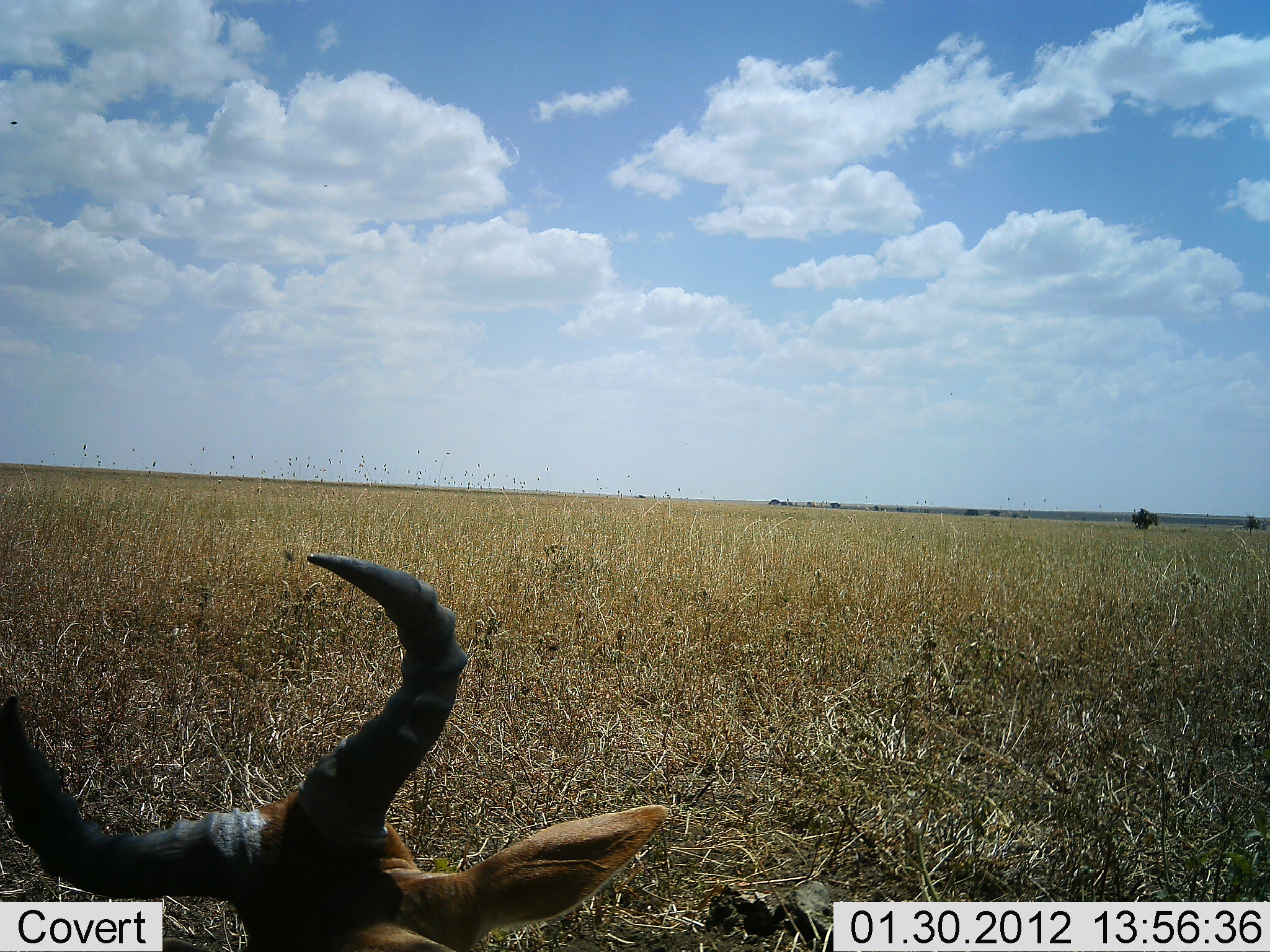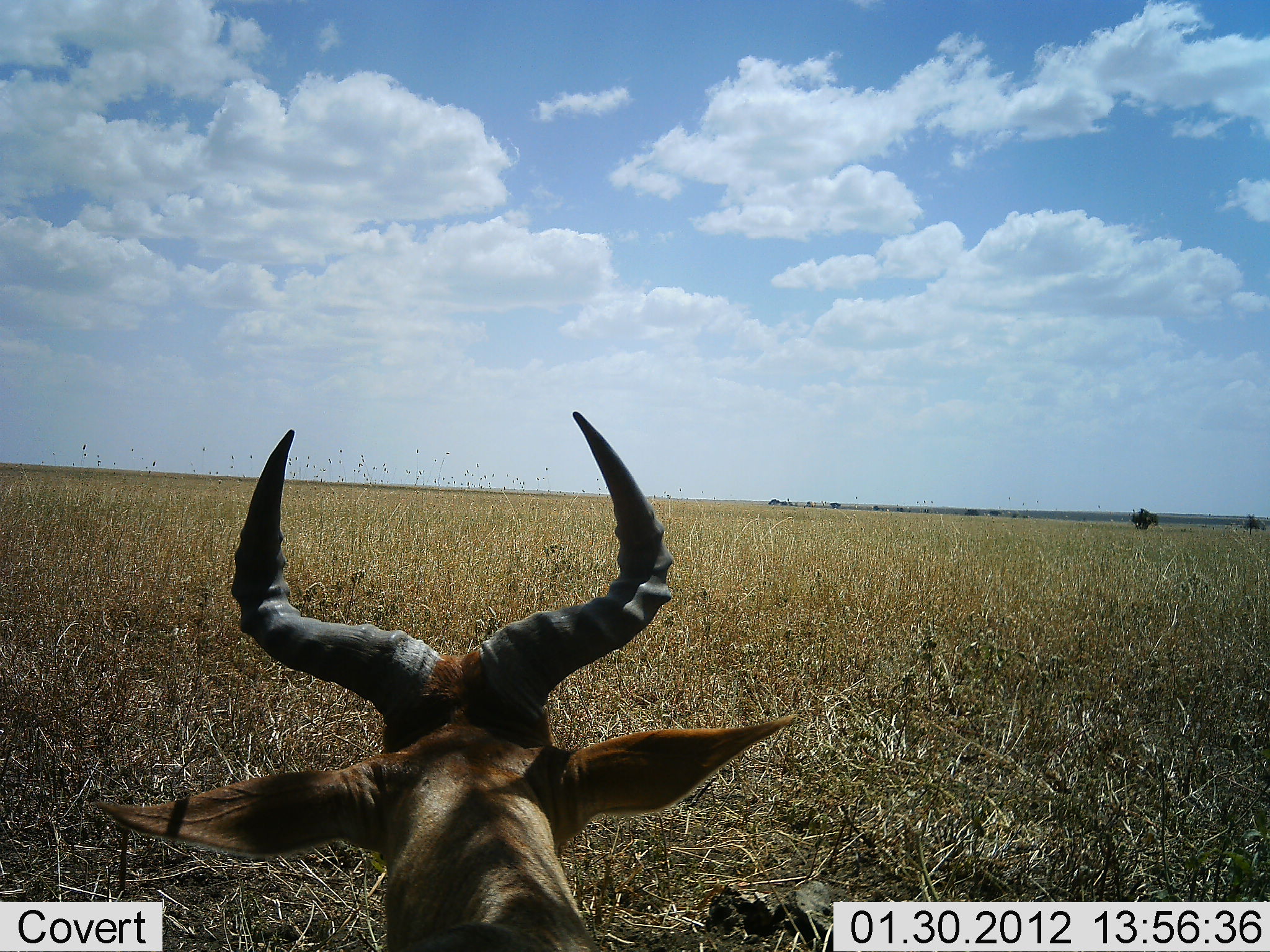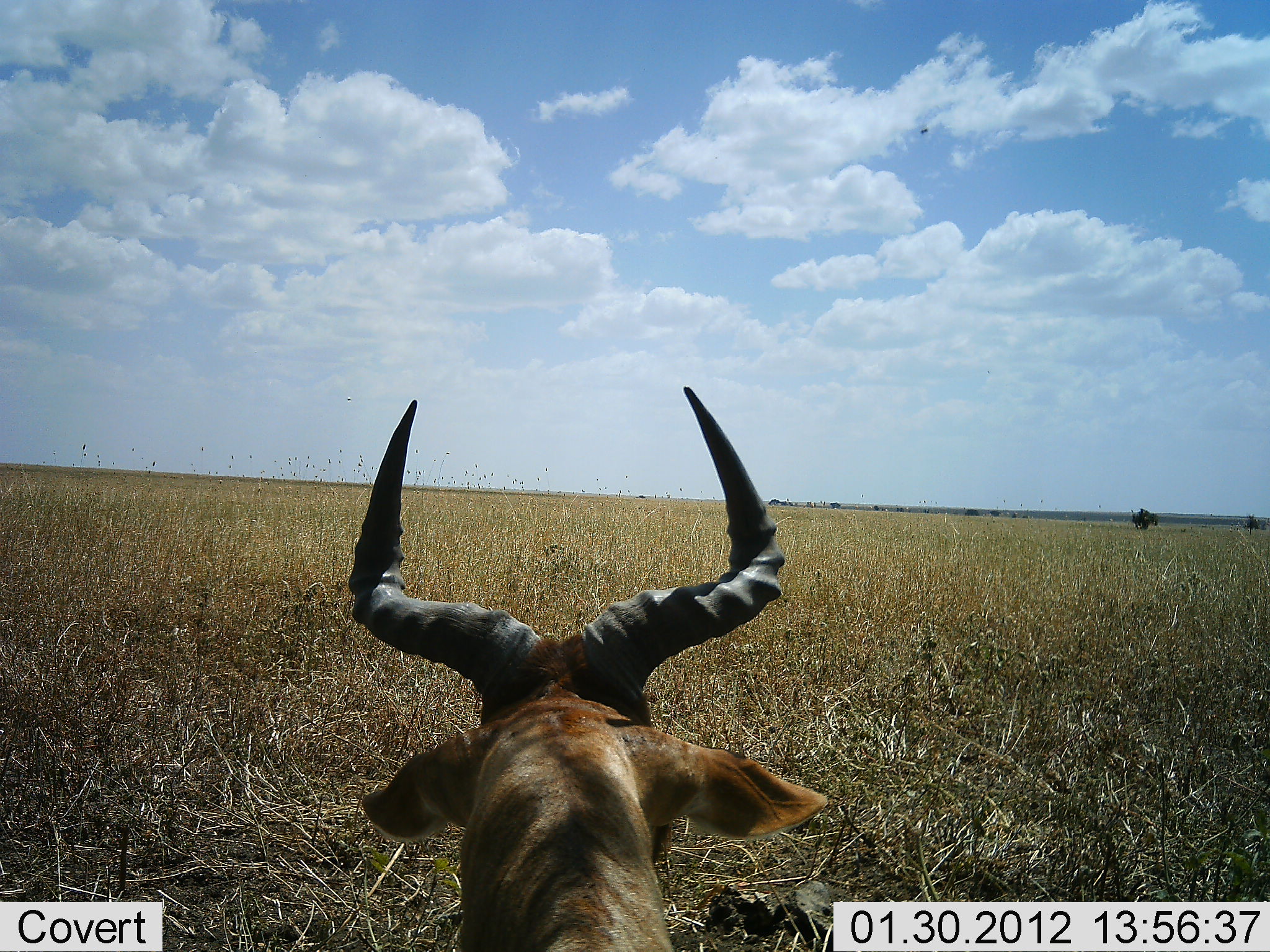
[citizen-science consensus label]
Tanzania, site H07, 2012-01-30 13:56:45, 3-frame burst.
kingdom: Animalia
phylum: Chordata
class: Mammalia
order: Artiodactyla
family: Bovidae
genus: Alcelaphus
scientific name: Alcelaphus buselaphus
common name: hartebeest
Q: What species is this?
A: Hartebeest (Alcelaphus buselaphus).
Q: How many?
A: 1.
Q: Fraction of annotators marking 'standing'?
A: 50%.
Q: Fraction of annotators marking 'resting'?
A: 45%.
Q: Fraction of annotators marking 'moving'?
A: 5%.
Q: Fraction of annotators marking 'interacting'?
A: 0%.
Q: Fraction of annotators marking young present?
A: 0%.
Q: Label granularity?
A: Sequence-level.